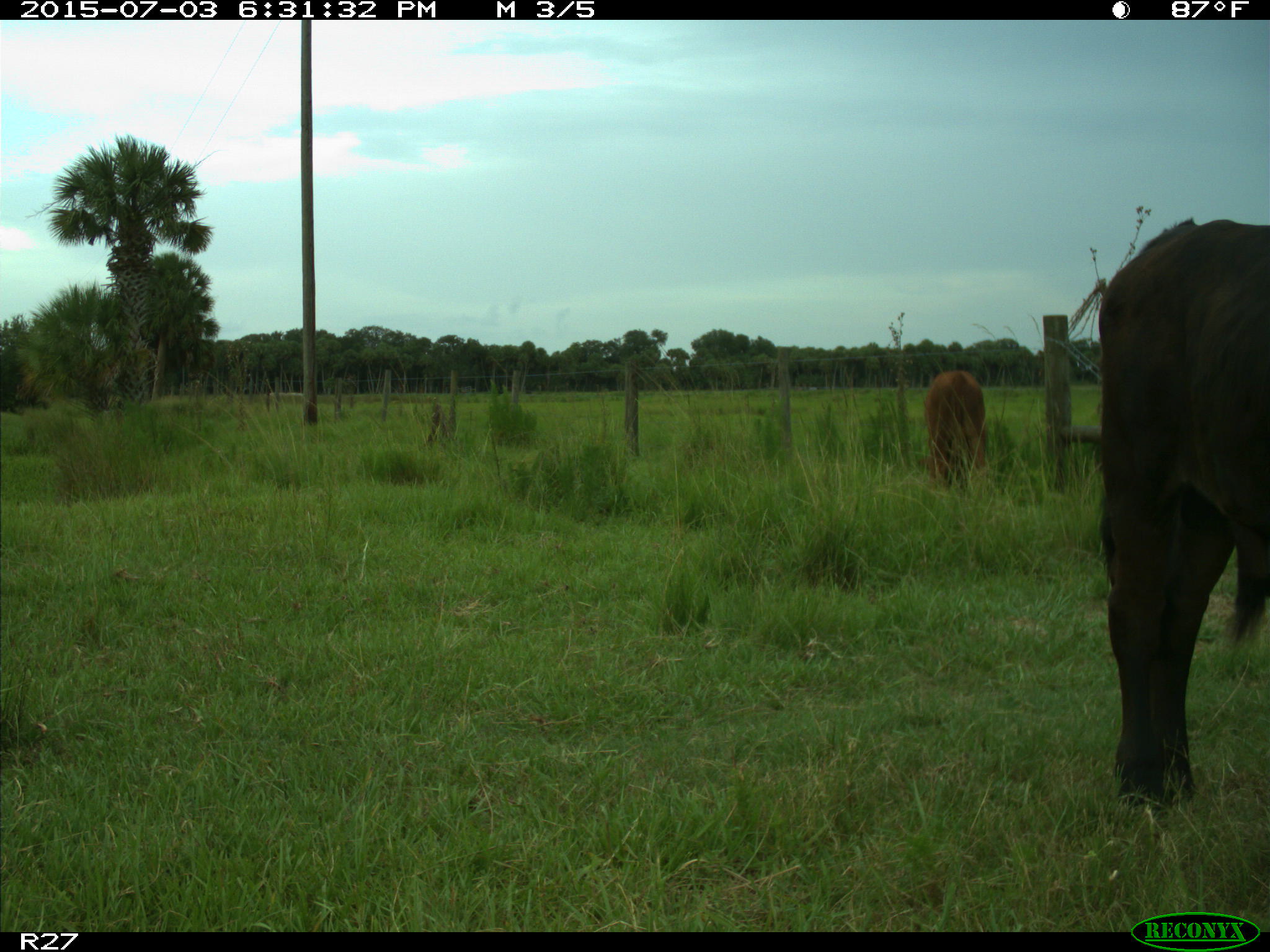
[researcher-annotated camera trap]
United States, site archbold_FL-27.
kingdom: Animalia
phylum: Chordata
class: Mammalia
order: Artiodactyla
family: Bovidae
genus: Bos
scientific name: Bos taurus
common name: domestic cow